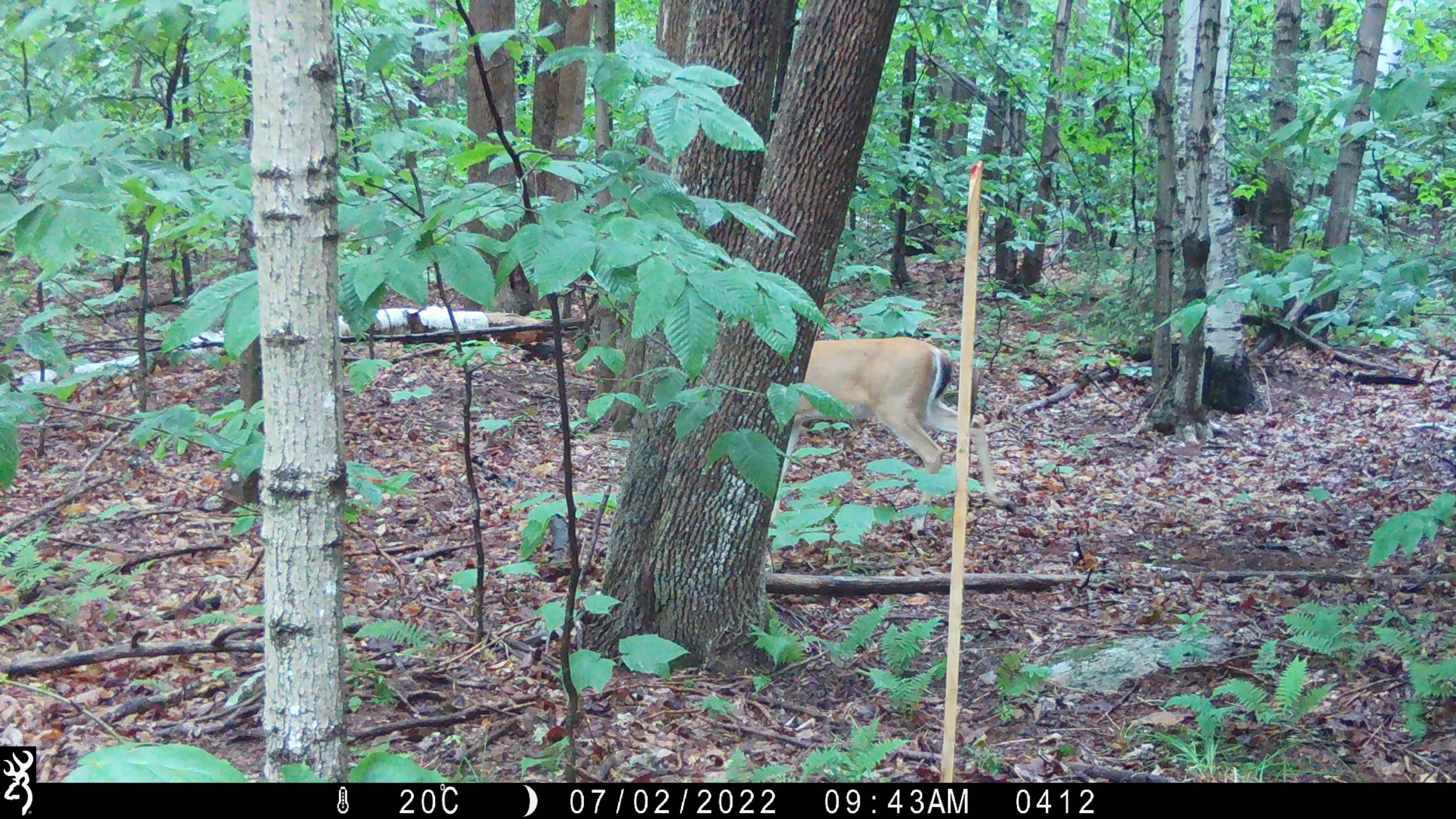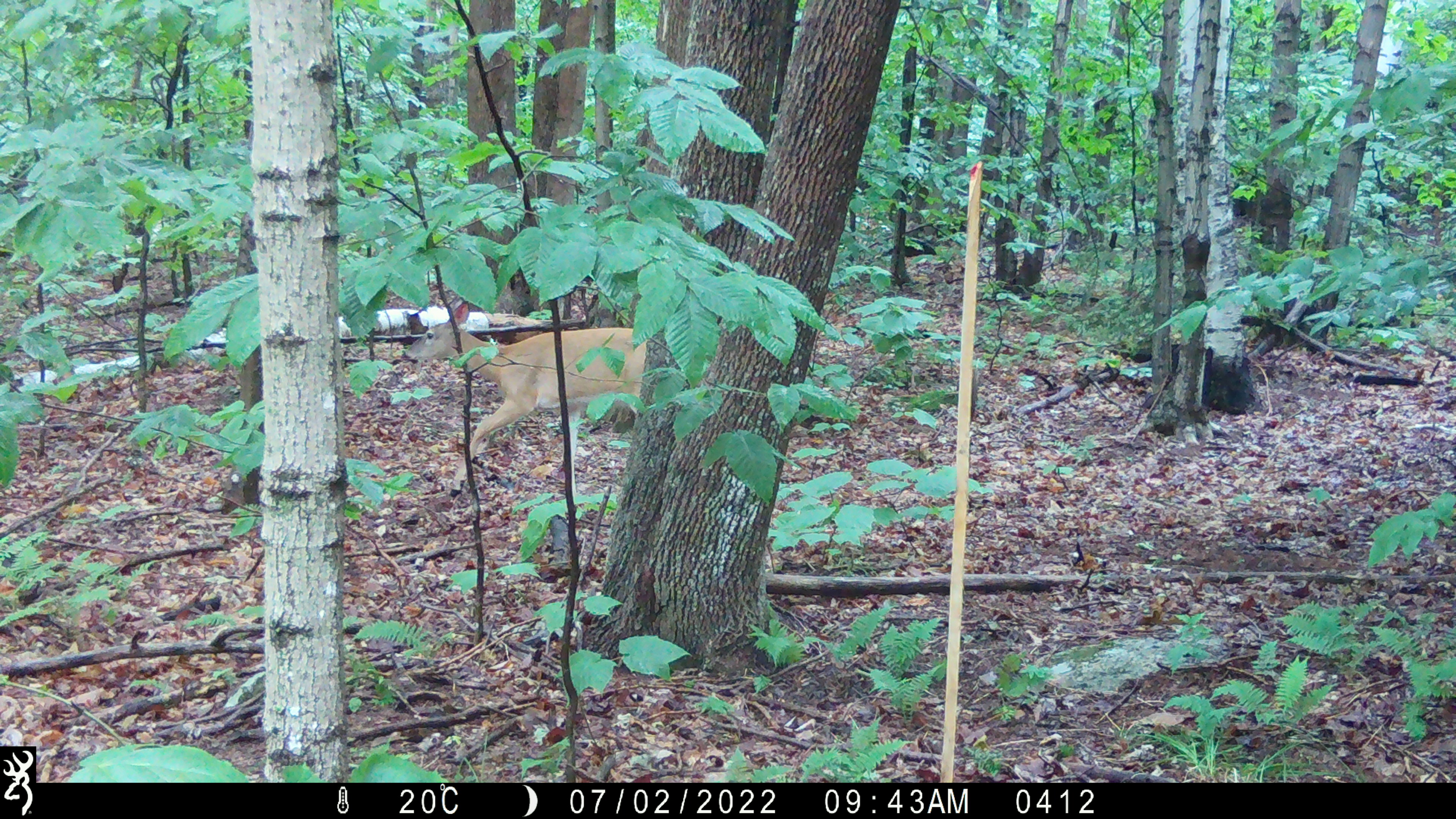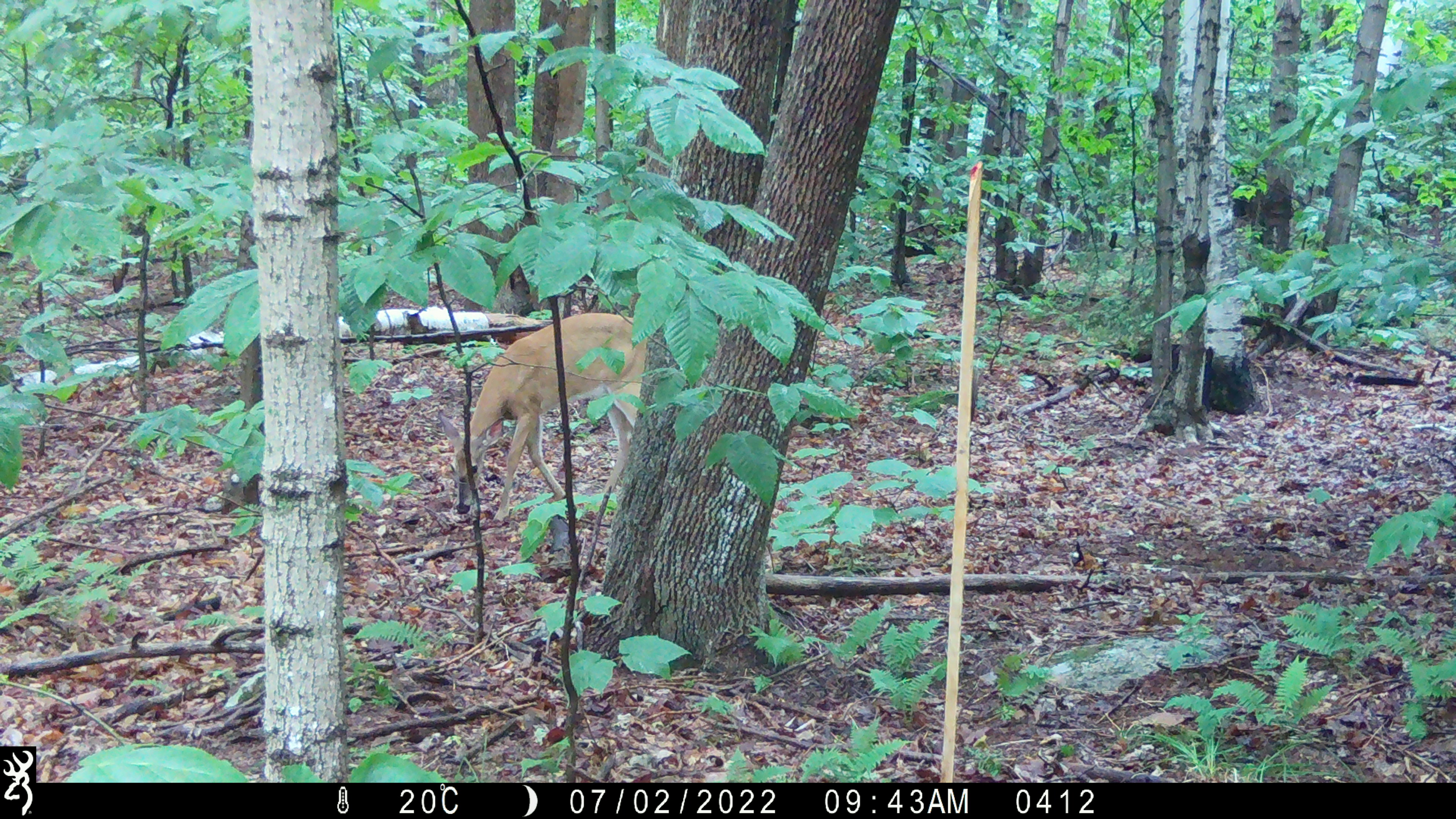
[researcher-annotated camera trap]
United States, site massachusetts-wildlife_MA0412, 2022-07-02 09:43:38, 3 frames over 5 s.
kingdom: Animalia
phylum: Chordata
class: Mammalia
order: Artiodactyla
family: Cervidae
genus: Odocoileus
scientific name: Odocoileus virginianus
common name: white-tailed deer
White-tailed deer (Odocoileus virginianus).